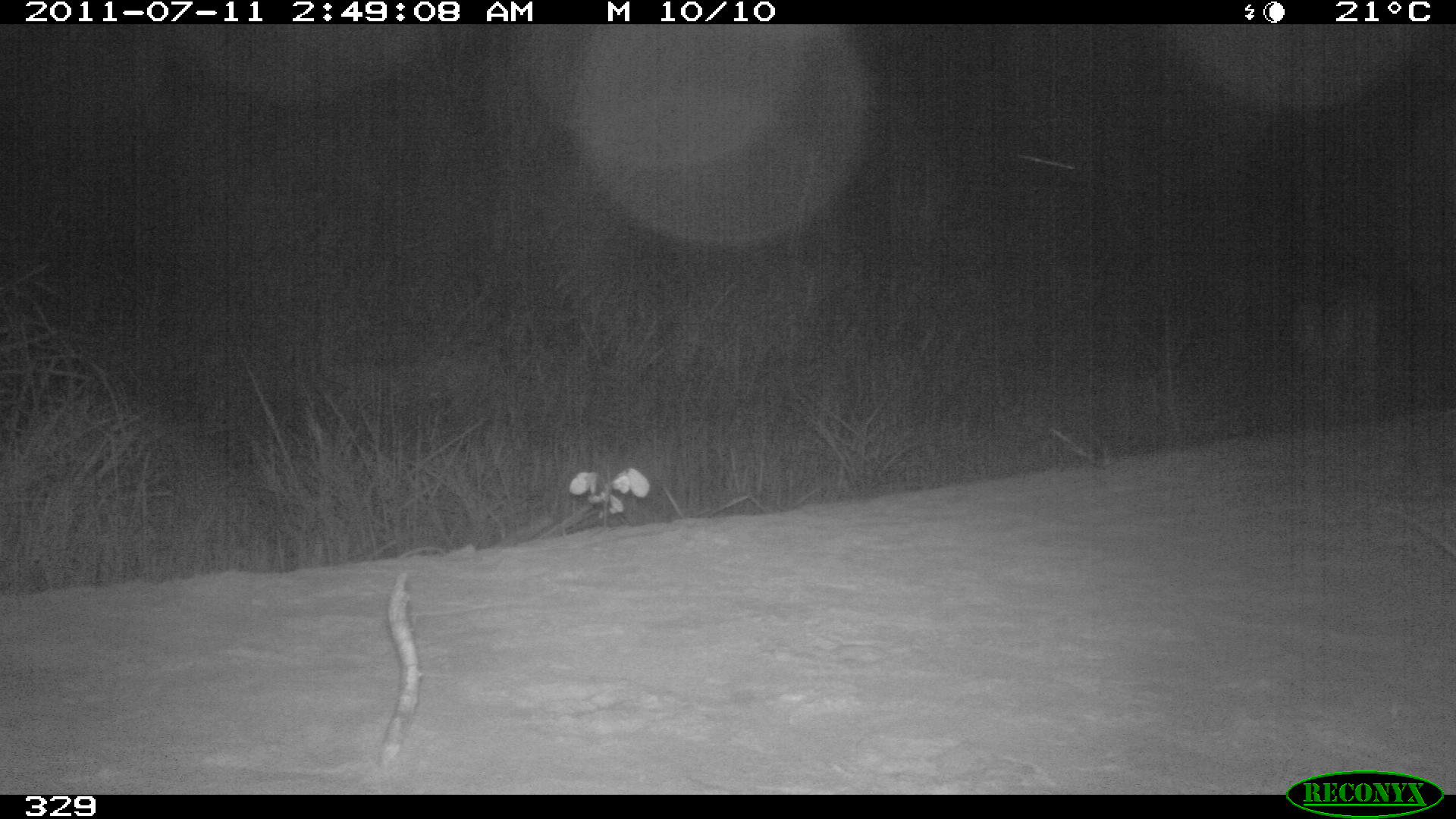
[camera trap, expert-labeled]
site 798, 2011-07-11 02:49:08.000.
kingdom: Animalia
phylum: Chordata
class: Mammalia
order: Carnivora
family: Felidae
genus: Puma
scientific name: Puma concolor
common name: mountain lion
Puma concolor (mountain lion).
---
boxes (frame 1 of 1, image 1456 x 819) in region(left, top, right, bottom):
puma concolor: region(1293, 297, 1408, 435)